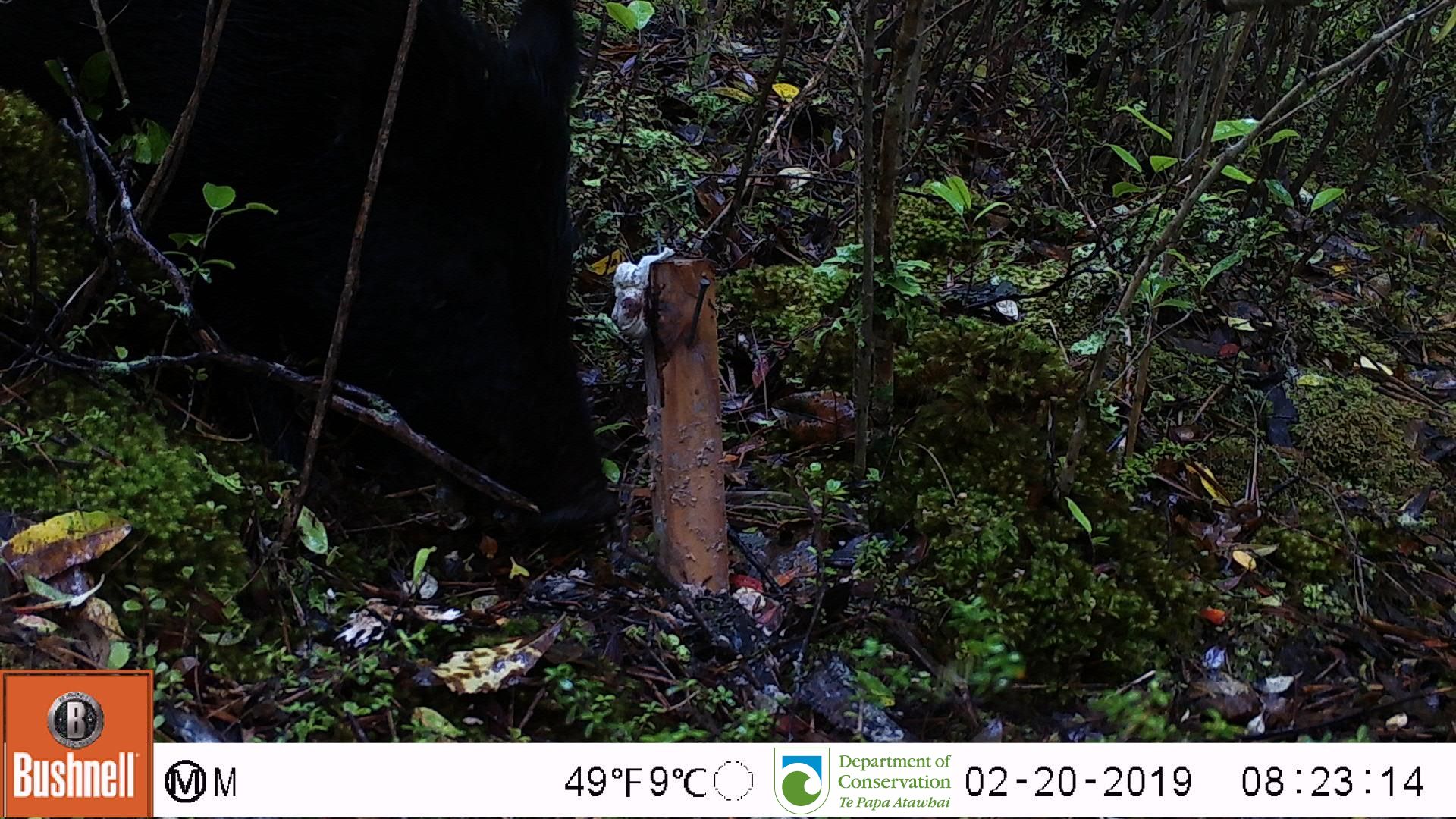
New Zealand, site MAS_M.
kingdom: Animalia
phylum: Chordata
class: Mammalia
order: Artiodactyla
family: Suidae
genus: Sus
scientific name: Sus scrofa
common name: pig